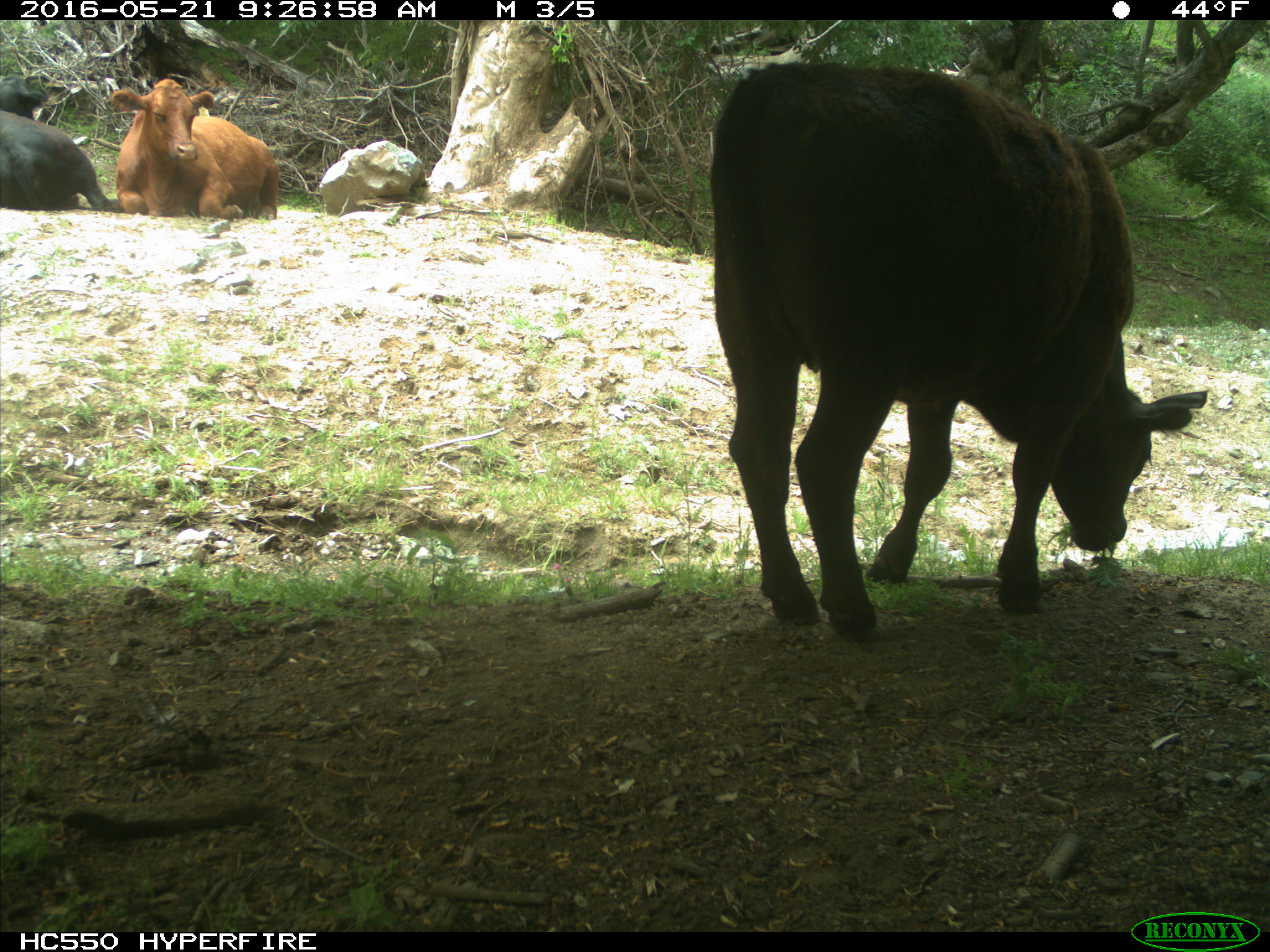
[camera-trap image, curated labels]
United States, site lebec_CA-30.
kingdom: Animalia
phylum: Chordata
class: Mammalia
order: Artiodactyla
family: Bovidae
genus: Bos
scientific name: Bos taurus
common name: domestic cow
Bos taurus (domestic cow).